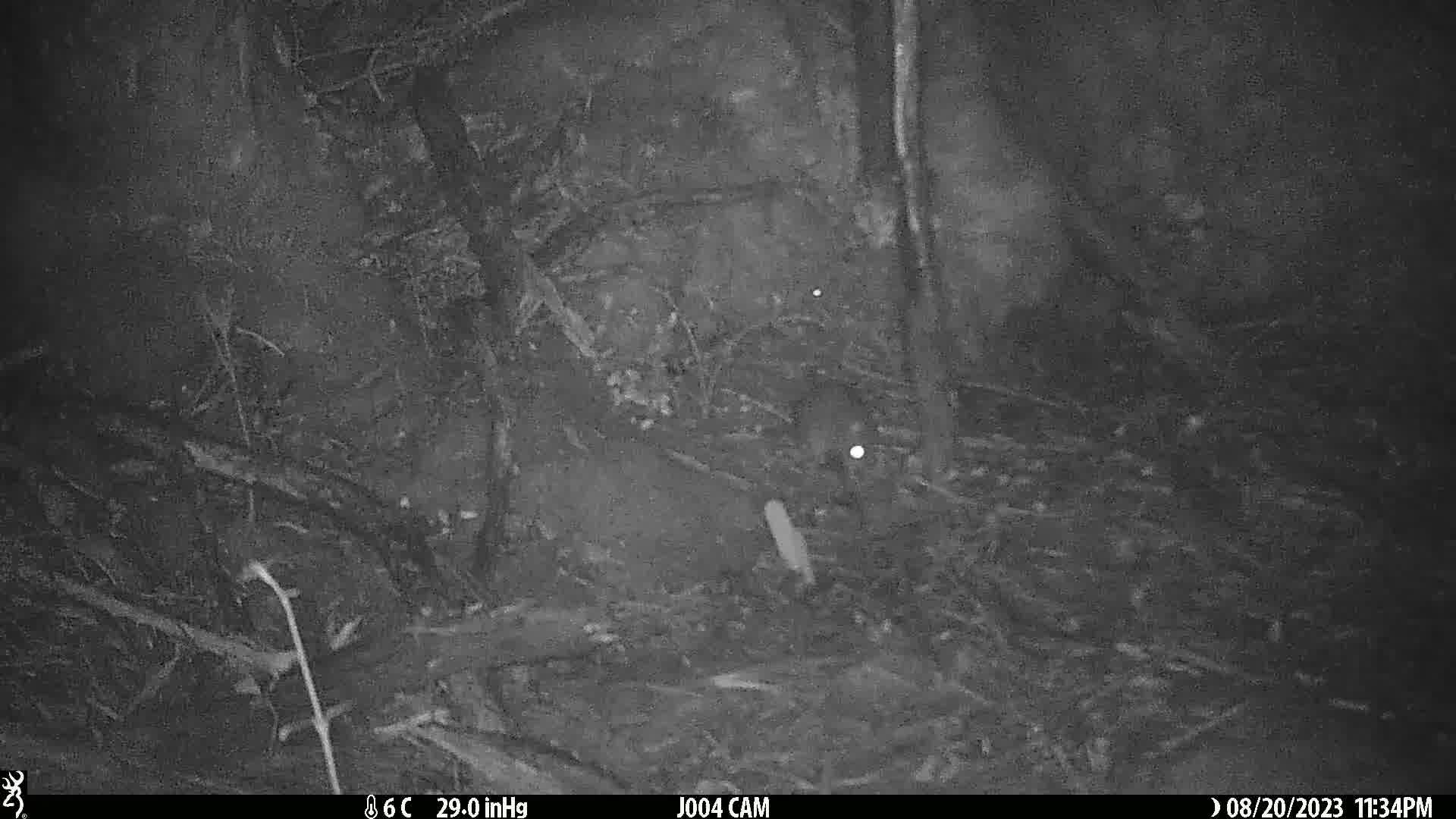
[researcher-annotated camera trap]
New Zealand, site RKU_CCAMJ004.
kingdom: Animalia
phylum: Chordata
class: Mammalia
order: Rodentia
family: Muridae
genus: Rattus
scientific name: Rattus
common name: rat